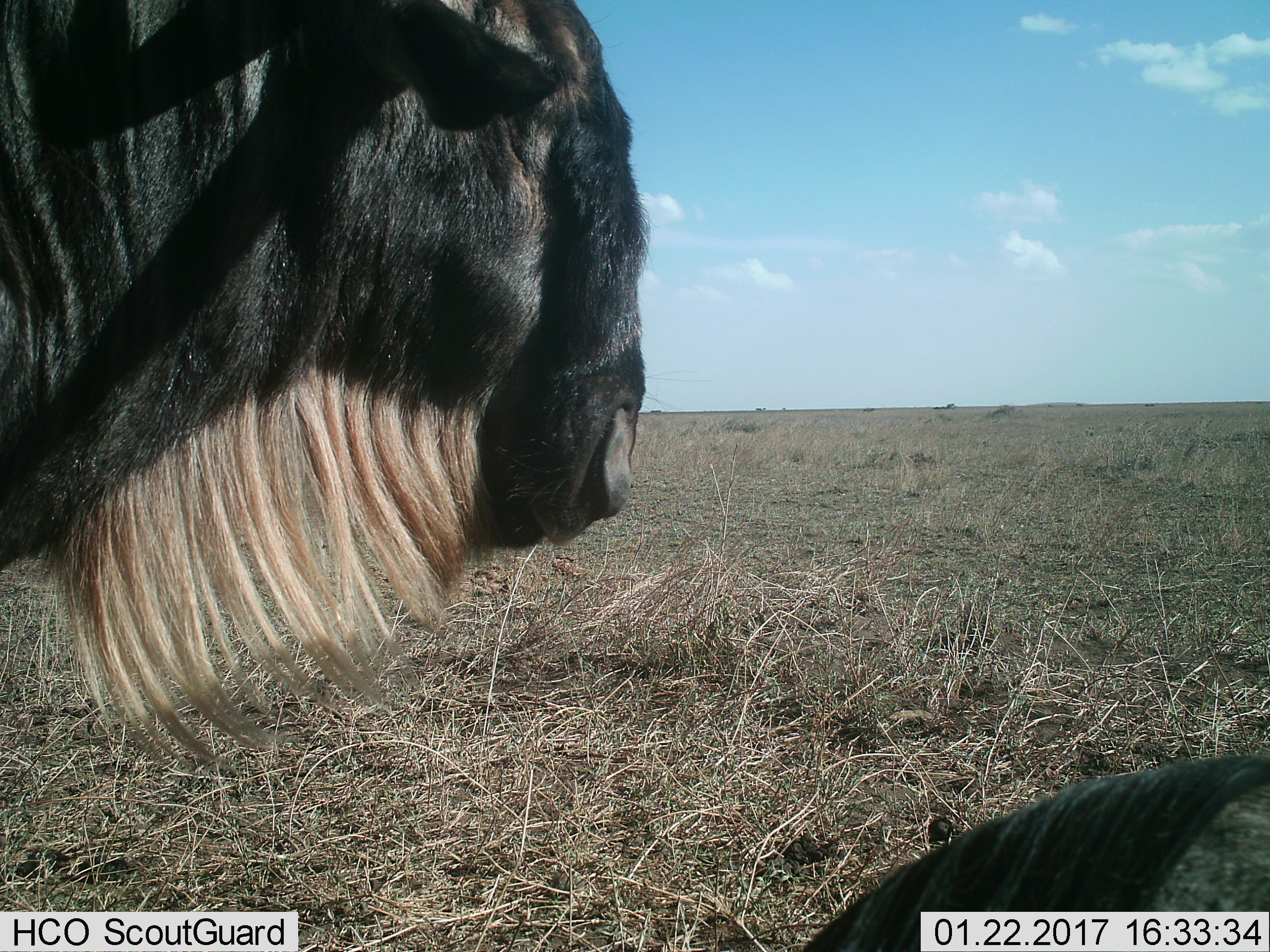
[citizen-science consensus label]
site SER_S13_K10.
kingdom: Animalia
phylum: Chordata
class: Mammalia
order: Artiodactyla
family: Bovidae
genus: Connochaetes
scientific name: Connochaetes taurinus taurinus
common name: blue wildebeest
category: wildebeestblue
Wildebeestblue (blue wildebeest) (Connochaetes taurinus taurinus), count 2. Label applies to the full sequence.